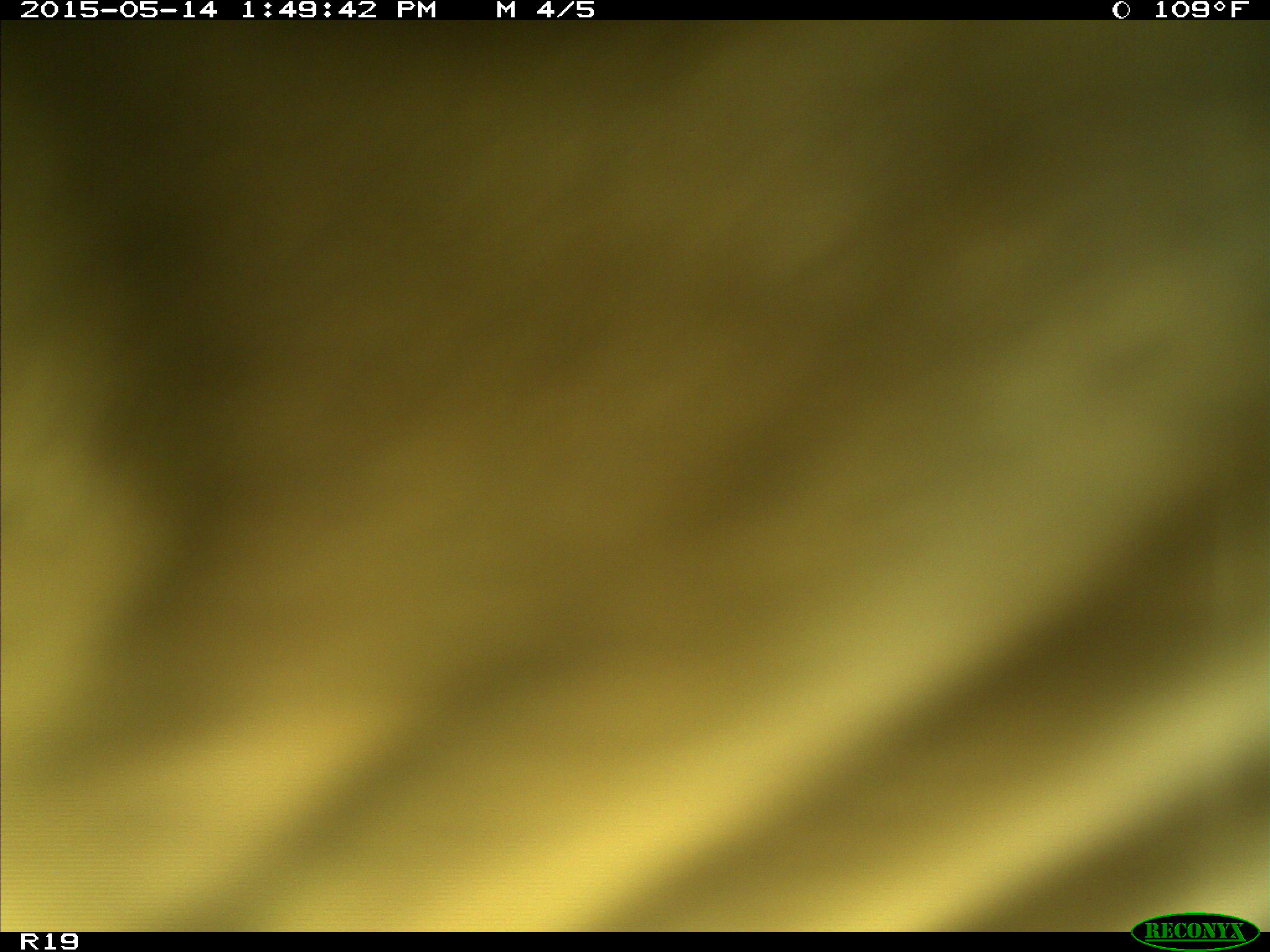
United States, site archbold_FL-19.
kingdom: Animalia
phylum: Chordata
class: Mammalia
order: Artiodactyla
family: Bovidae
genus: Bos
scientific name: Bos taurus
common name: domestic cow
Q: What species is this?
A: Bos taurus (domestic cow).